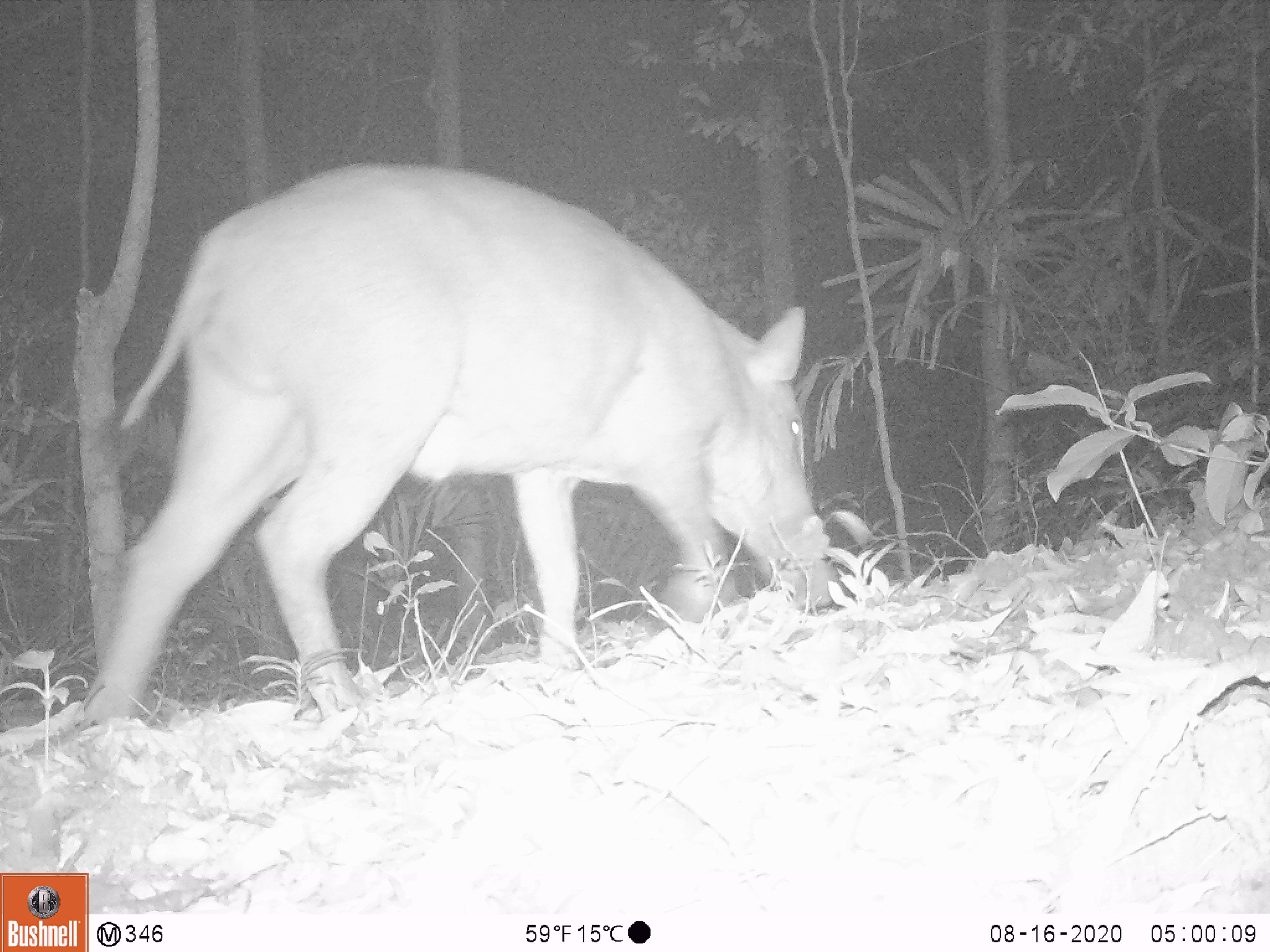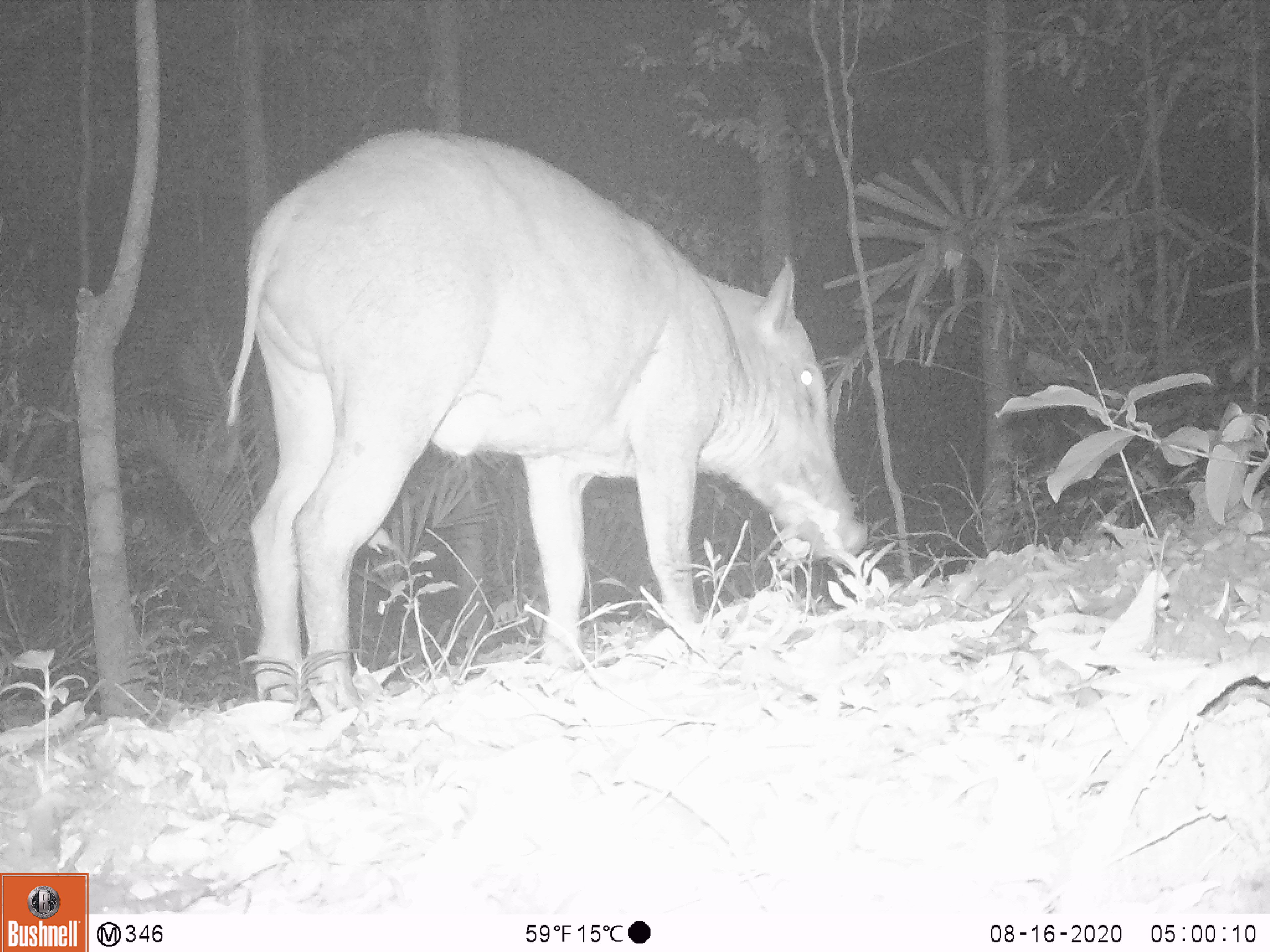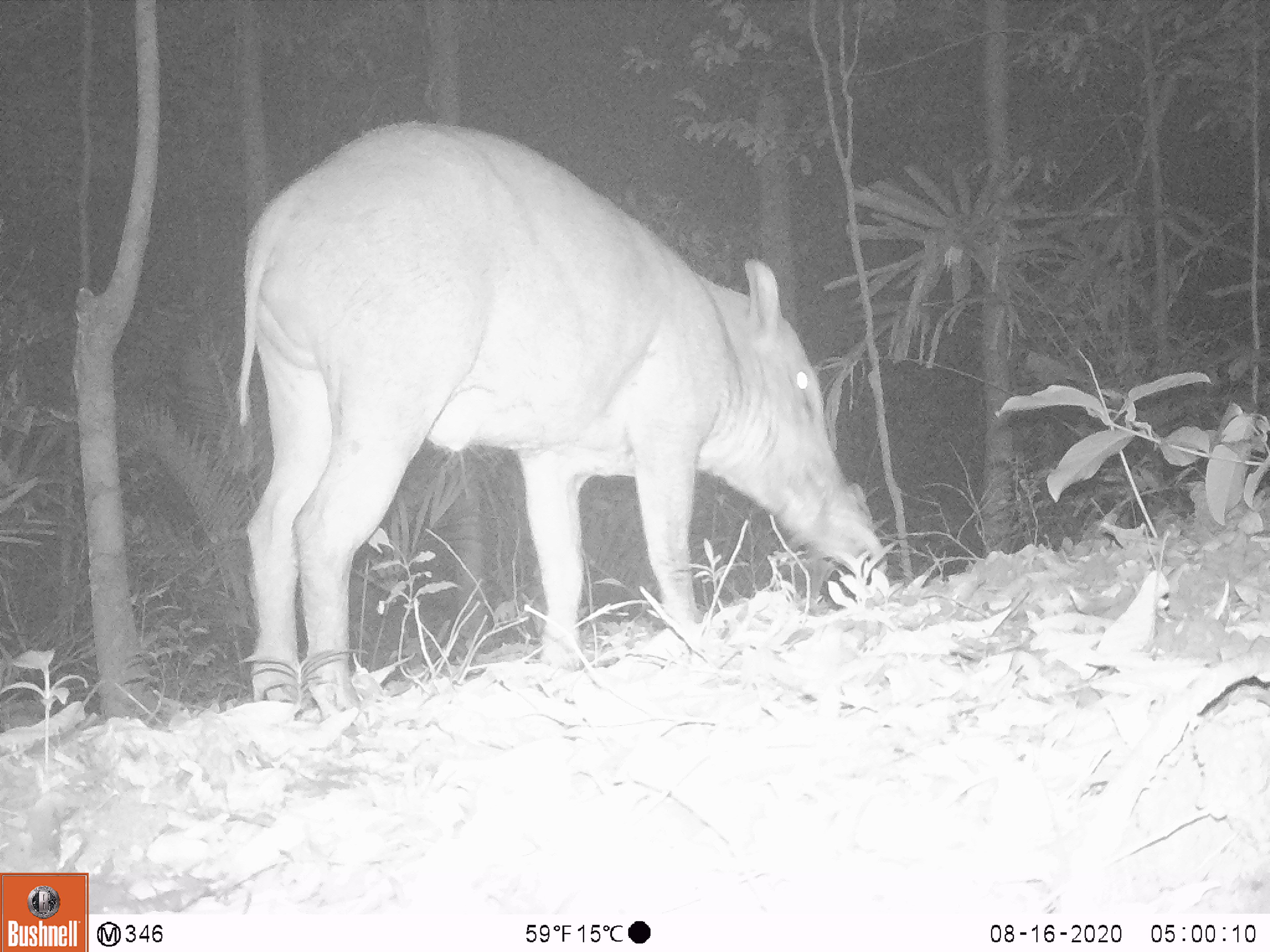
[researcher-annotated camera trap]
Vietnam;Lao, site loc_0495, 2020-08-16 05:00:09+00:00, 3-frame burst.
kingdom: Animalia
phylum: Chordata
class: Mammalia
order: Artiodactyla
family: Suidae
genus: Sus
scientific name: Sus scrofa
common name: eurasian wild pig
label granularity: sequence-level